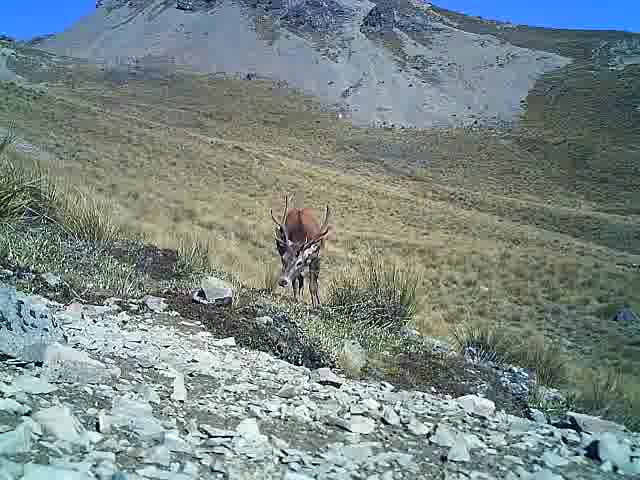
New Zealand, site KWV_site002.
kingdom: Animalia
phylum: Chordata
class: Mammalia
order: Artiodactyla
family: Cervidae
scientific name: Cervidae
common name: deer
Deer (Cervidae).